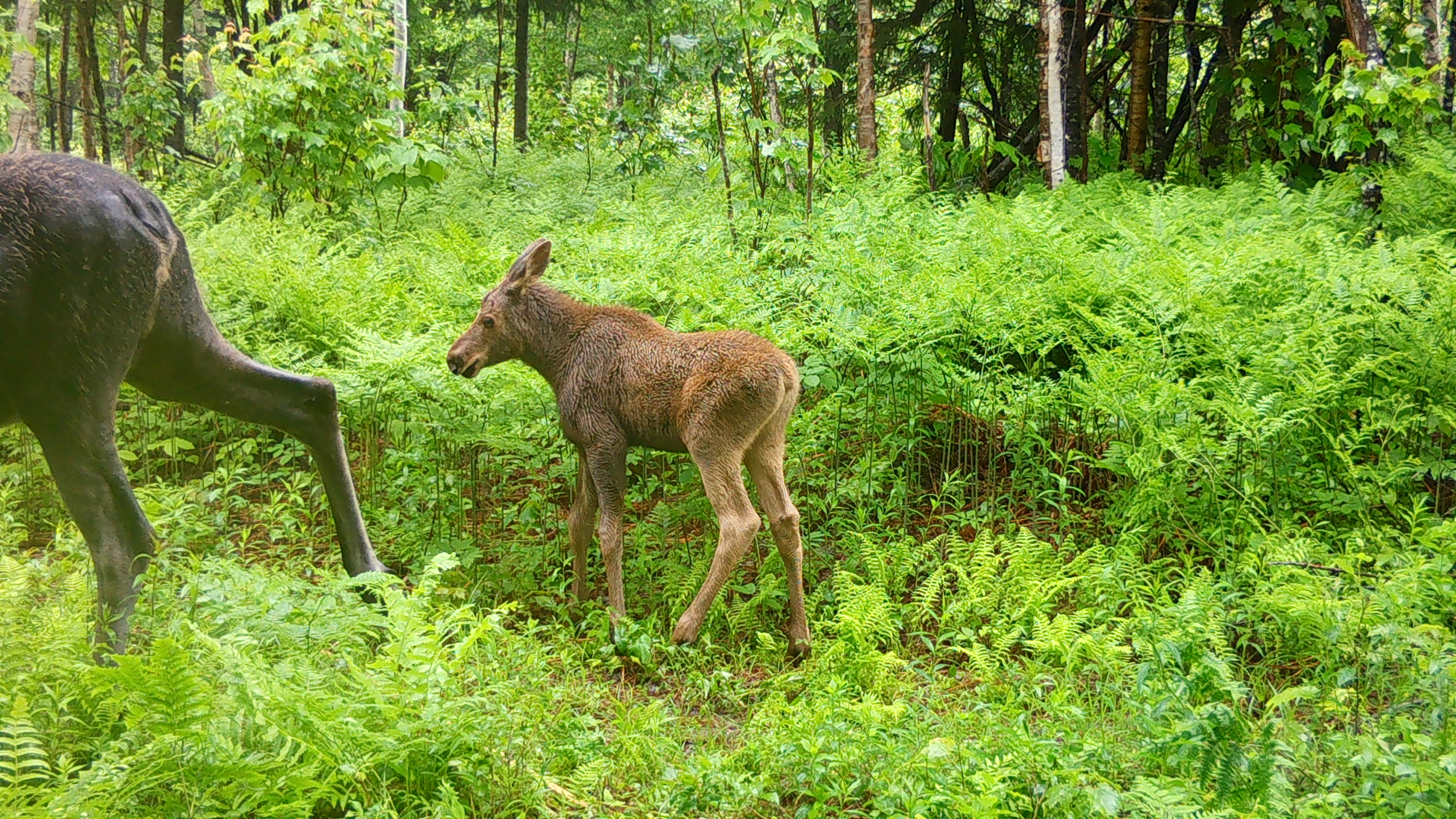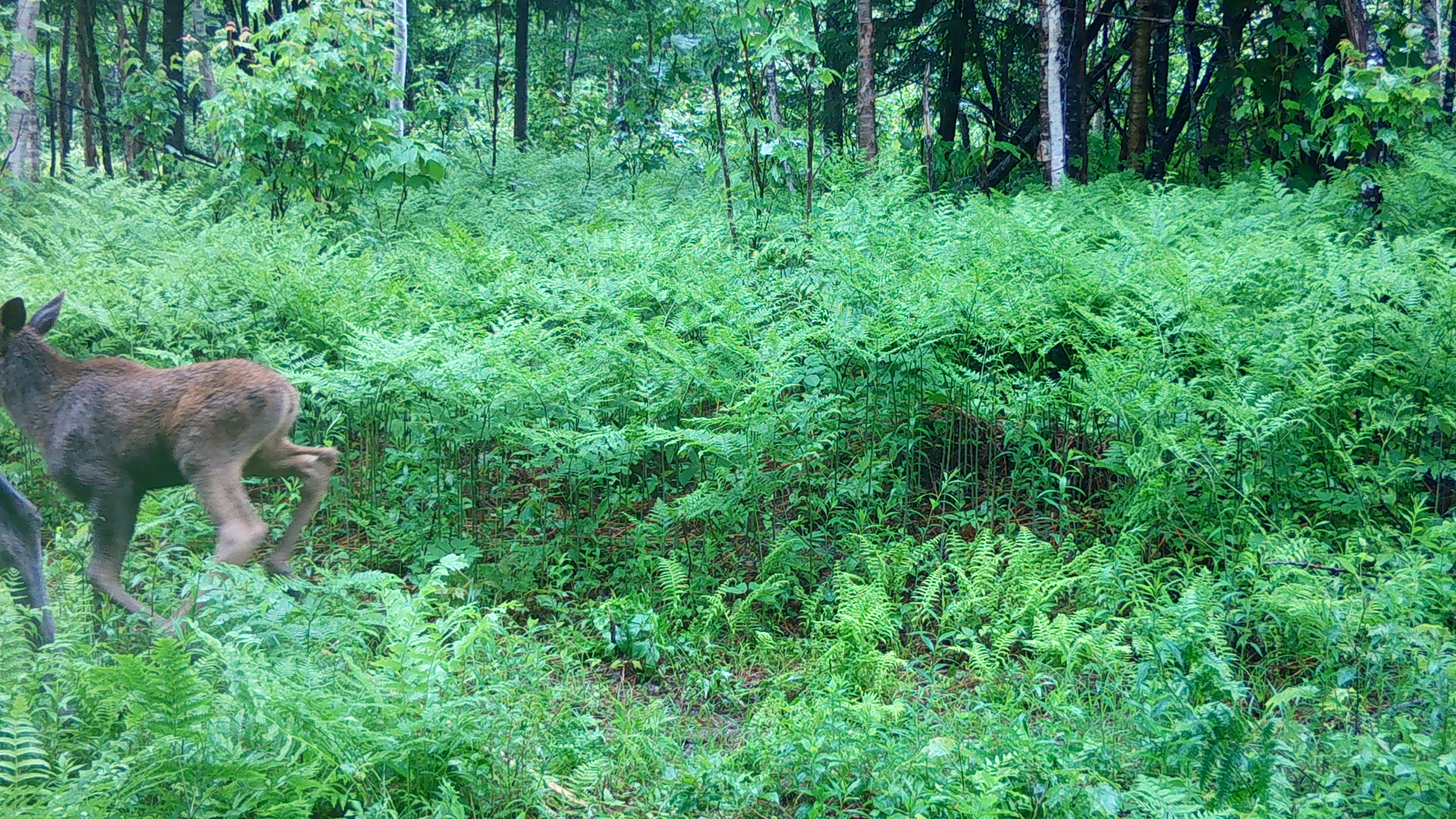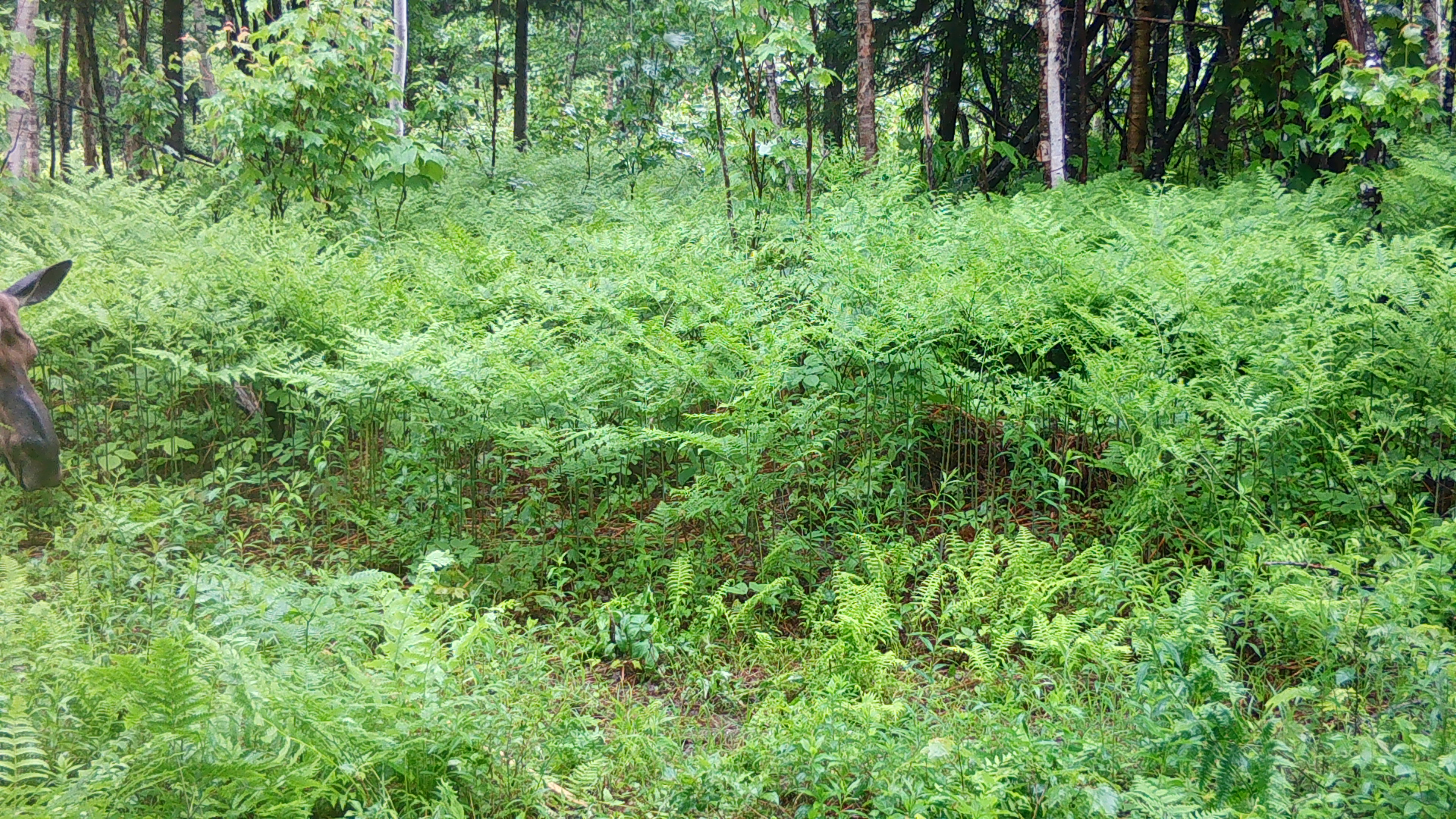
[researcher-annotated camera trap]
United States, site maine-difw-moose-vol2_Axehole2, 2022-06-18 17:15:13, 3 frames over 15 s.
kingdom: Animalia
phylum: Chordata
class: Mammalia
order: Artiodactyla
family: Cervidae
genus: Alces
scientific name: Alces alces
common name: moose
Moose (Alces alces).